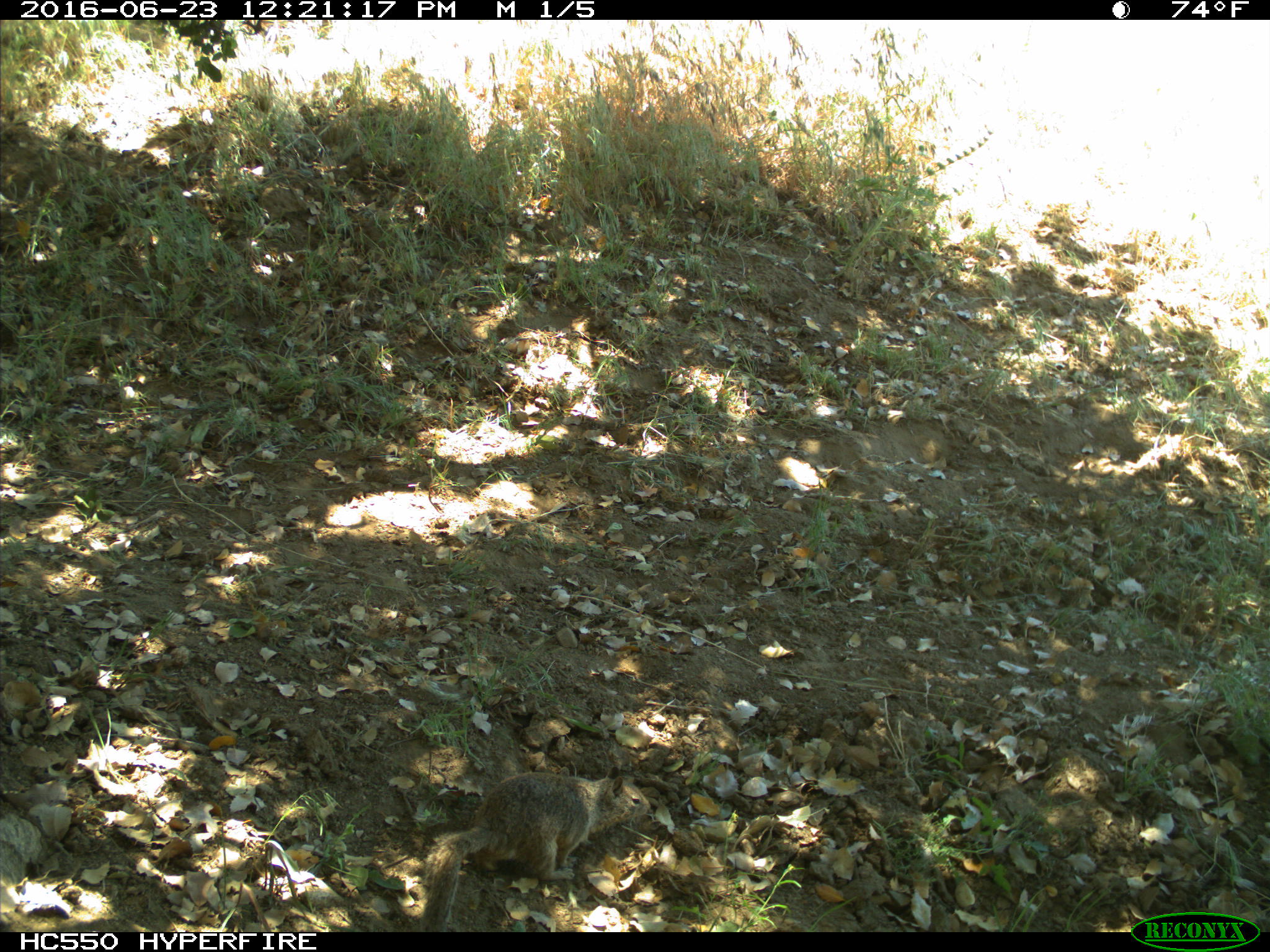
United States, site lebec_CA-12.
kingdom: Animalia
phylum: Chordata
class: Mammalia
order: Rodentia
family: Sciuridae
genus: Otospermophilus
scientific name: Otospermophilus beecheyi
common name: california ground squirrel